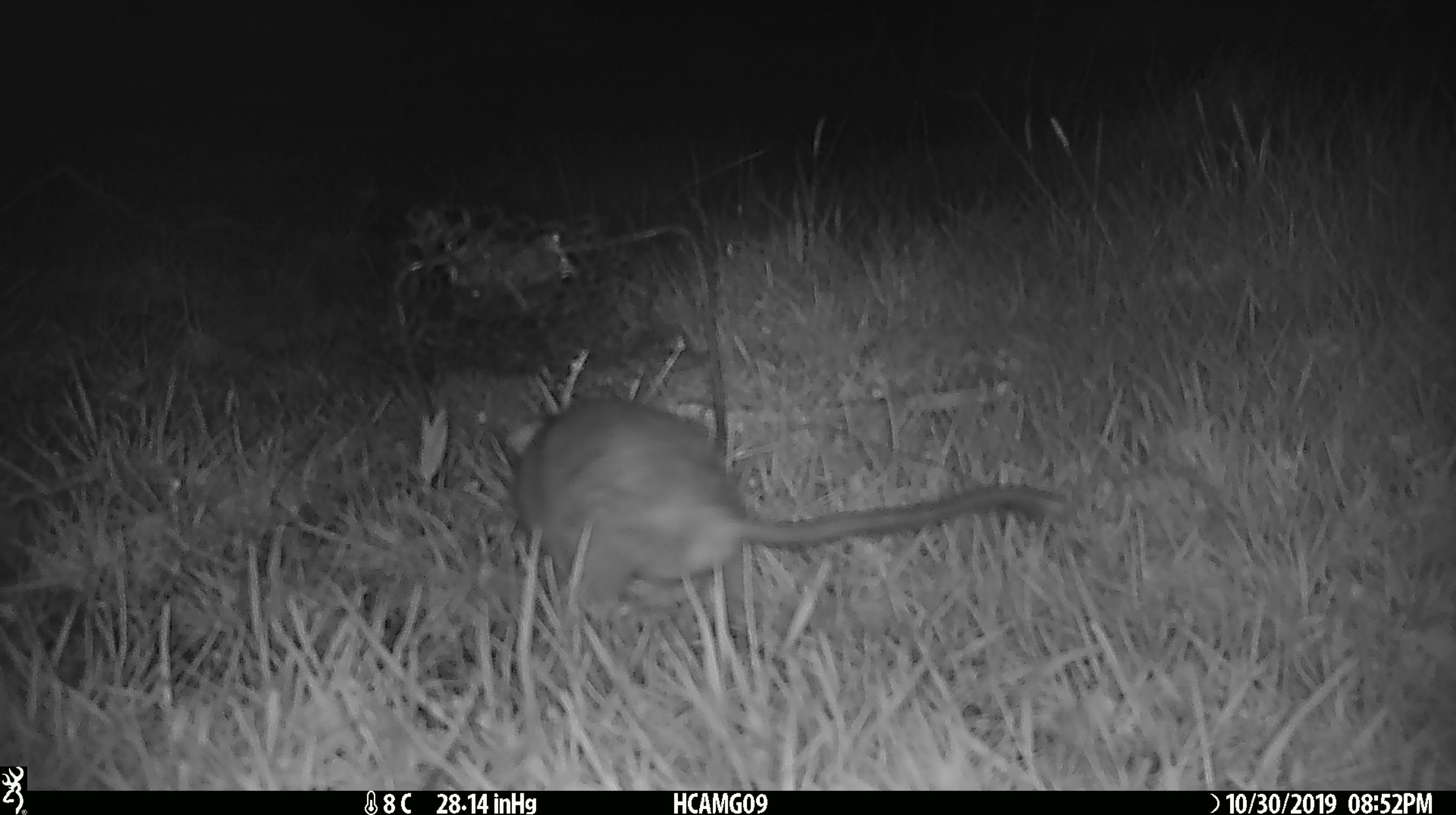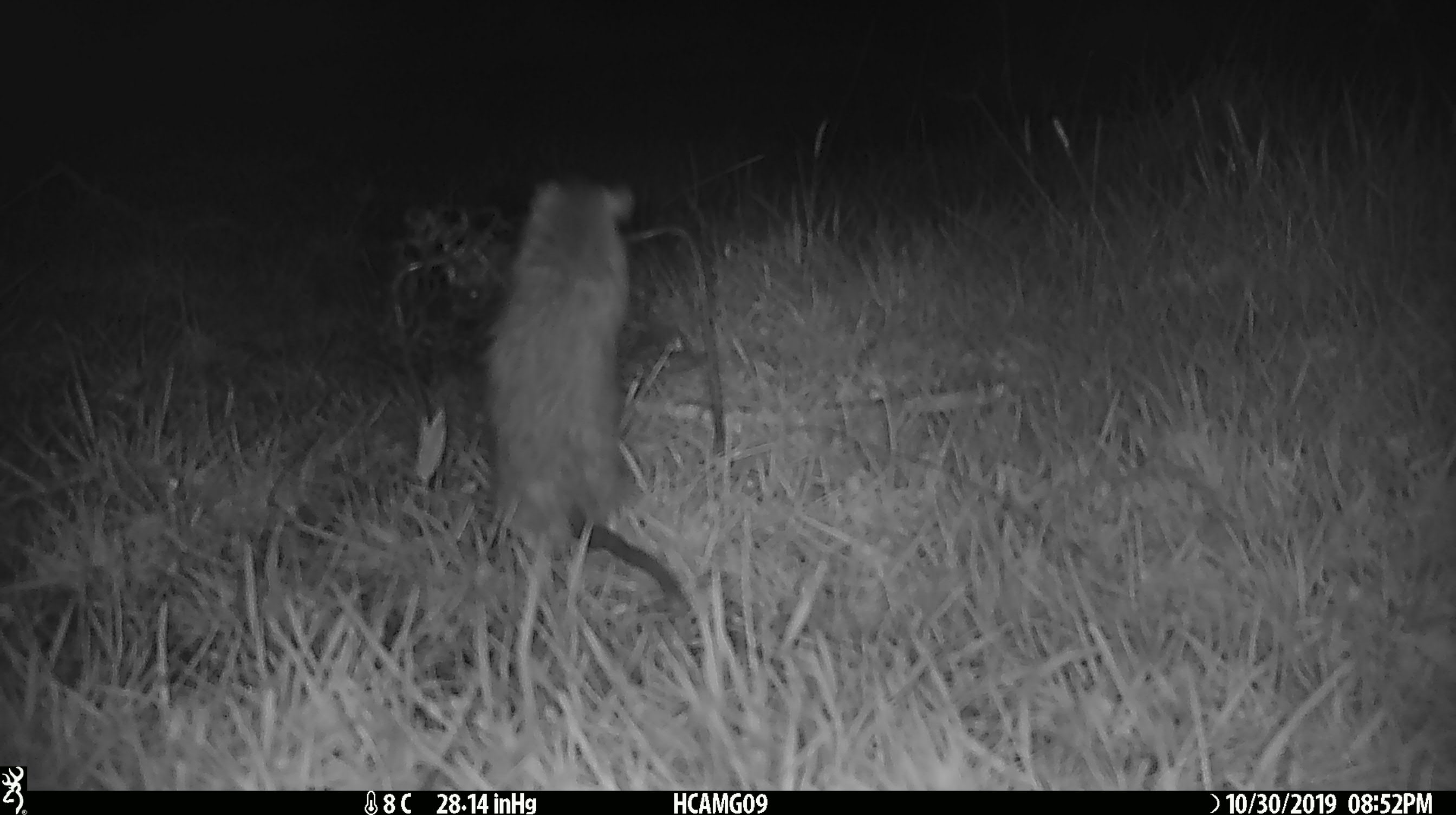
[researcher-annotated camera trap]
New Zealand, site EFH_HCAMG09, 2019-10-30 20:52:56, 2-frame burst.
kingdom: Animalia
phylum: Chordata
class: Mammalia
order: Rodentia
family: Muridae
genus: Rattus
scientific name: Rattus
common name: rat